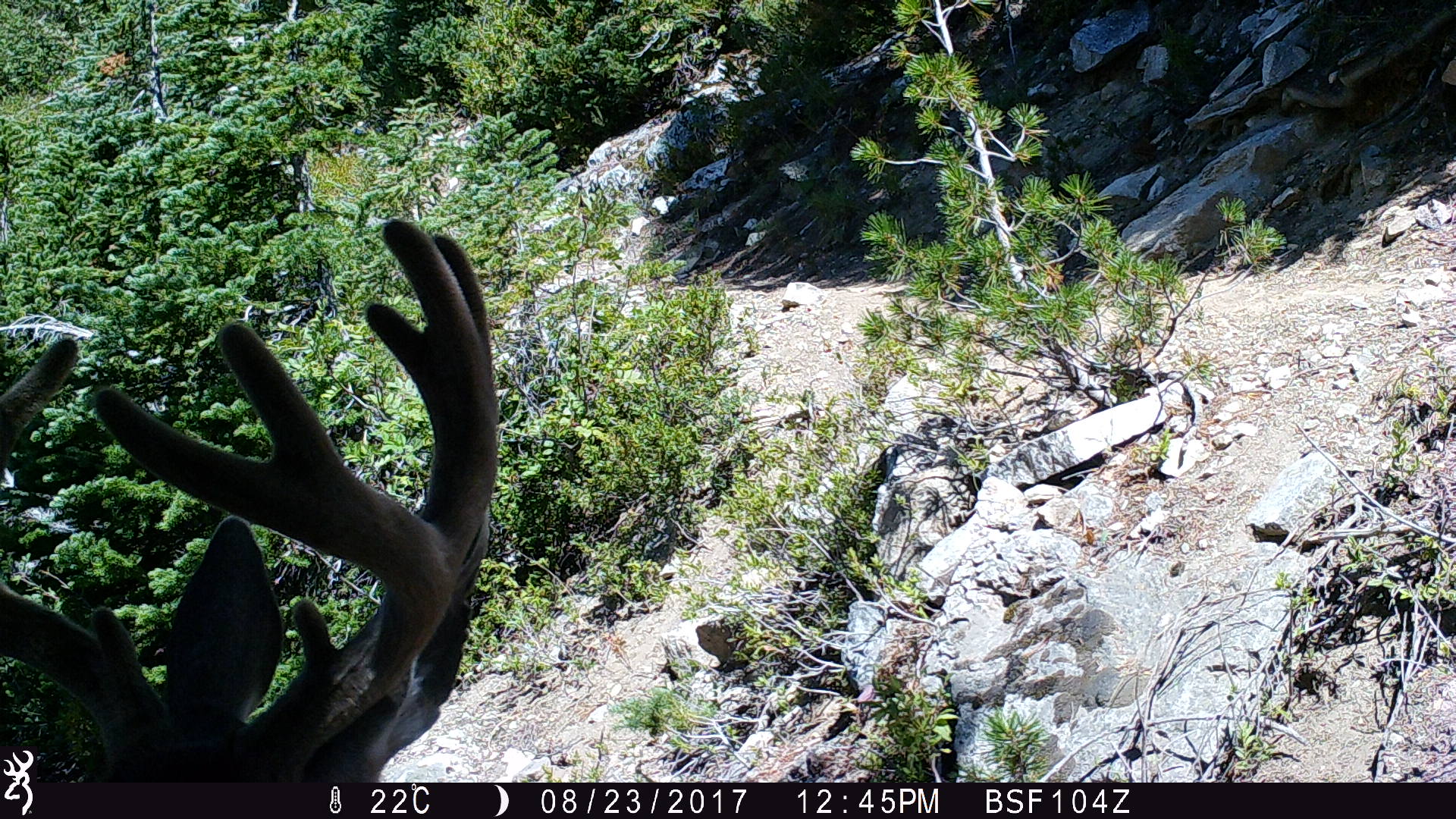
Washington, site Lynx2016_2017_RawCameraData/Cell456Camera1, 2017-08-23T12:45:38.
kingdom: Animalia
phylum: Chordata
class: Mammalia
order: Artiodactyla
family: Cervidae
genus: Odocoileus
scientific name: Odocoileus hemionus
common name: mule deer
Odocoileus hemionus (mule deer). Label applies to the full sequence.